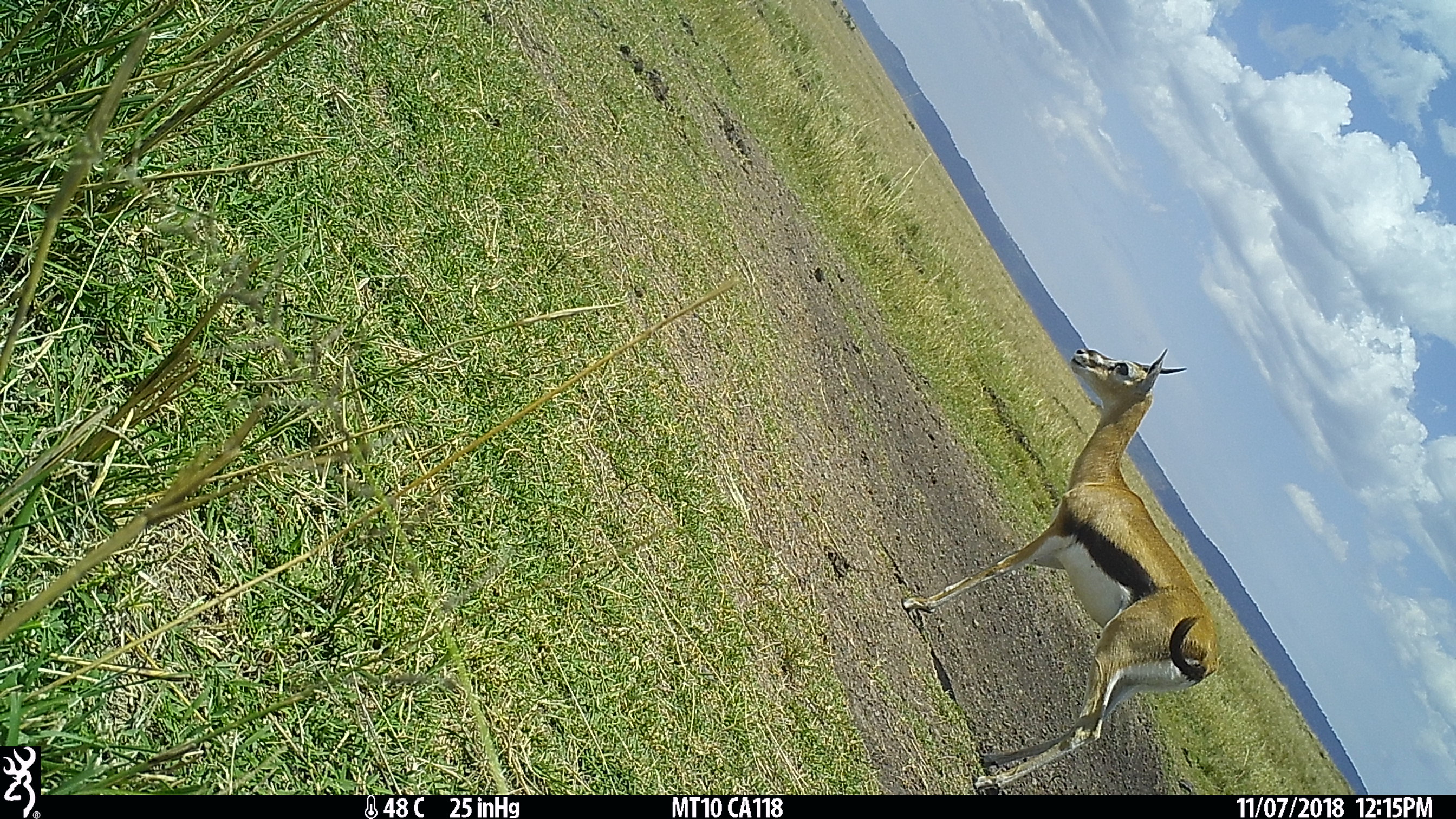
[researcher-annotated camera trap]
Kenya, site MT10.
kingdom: Animalia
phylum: Chordata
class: Mammalia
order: Artiodactyla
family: Bovidae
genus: Eudorcas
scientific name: Eudorcas thomsonii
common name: thomon's gazelle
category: gazelle thomsons